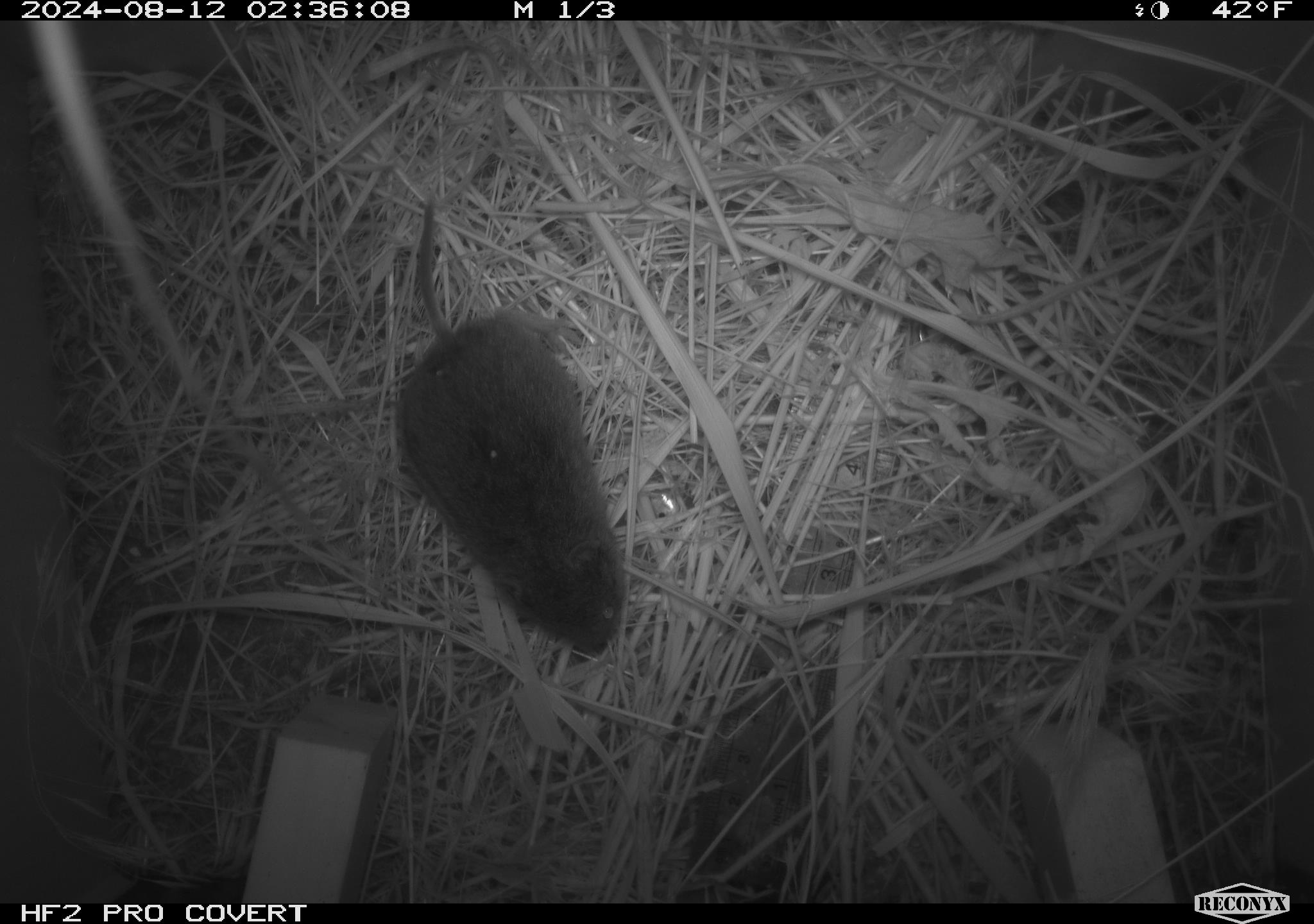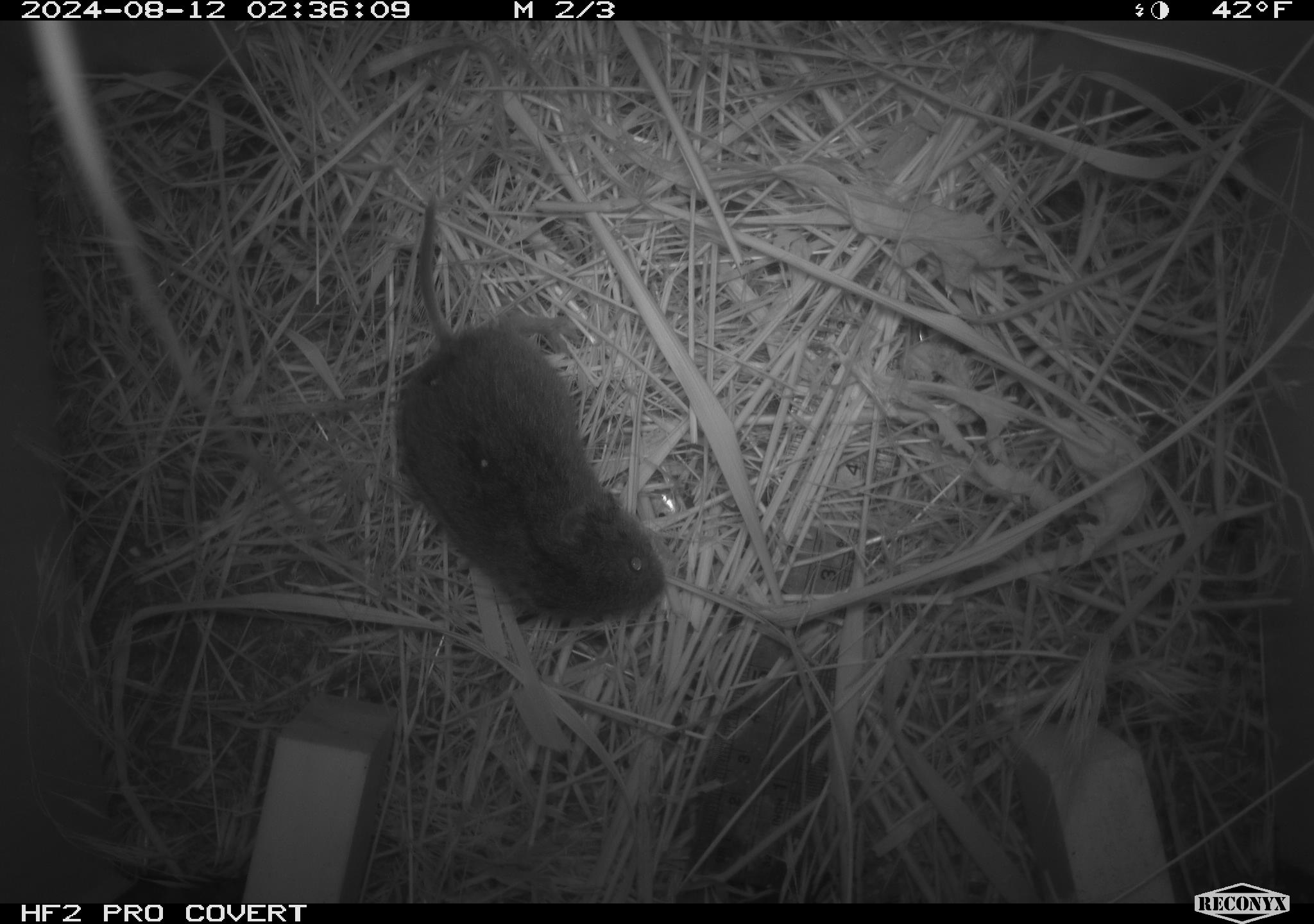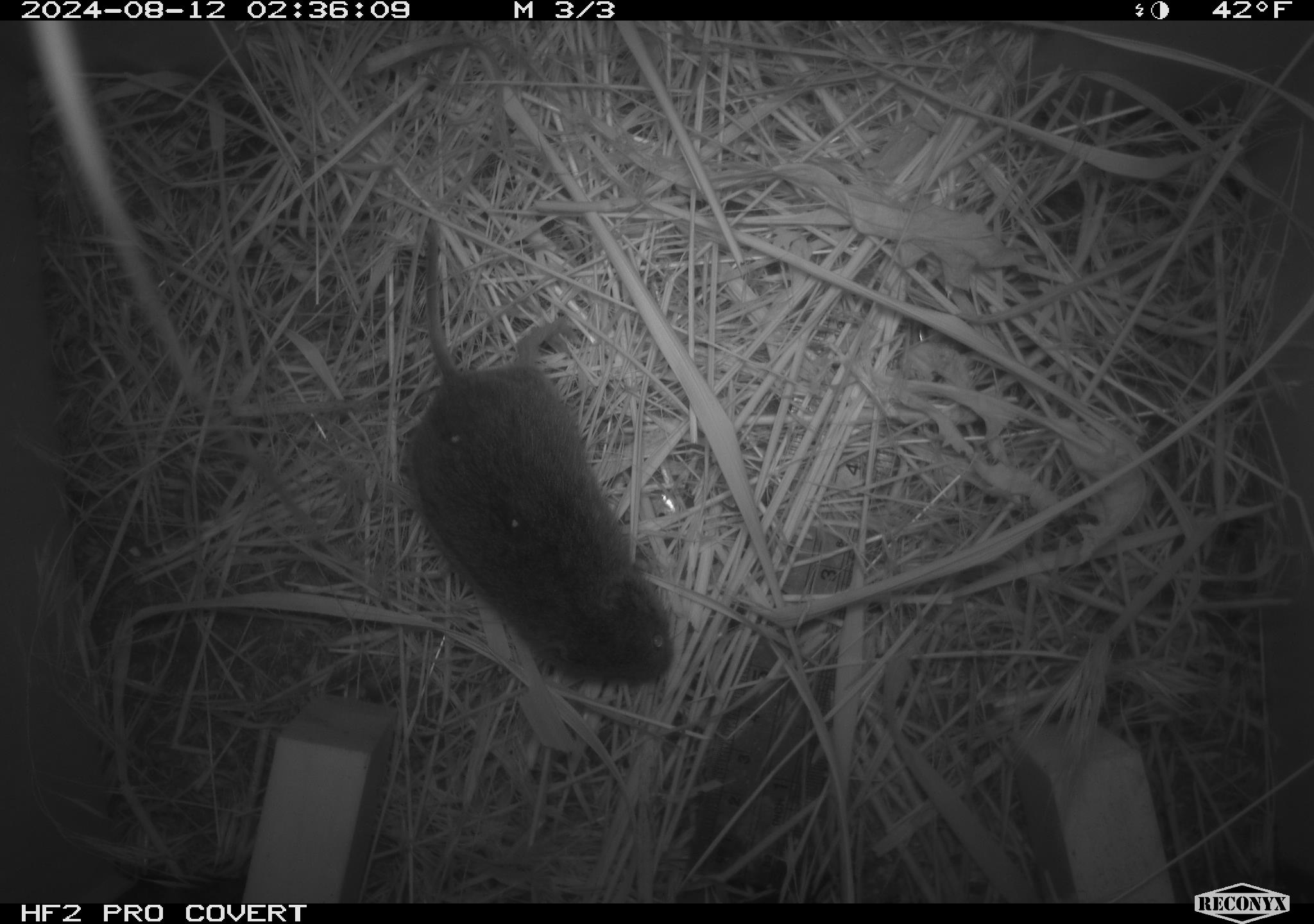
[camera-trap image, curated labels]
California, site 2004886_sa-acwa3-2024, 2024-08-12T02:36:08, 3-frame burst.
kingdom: Animalia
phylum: Chordata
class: Mammalia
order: Rodentia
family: Cricetidae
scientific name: Arvicolinae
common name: voles, lemmings, and muskrats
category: arvicolinae subfamily